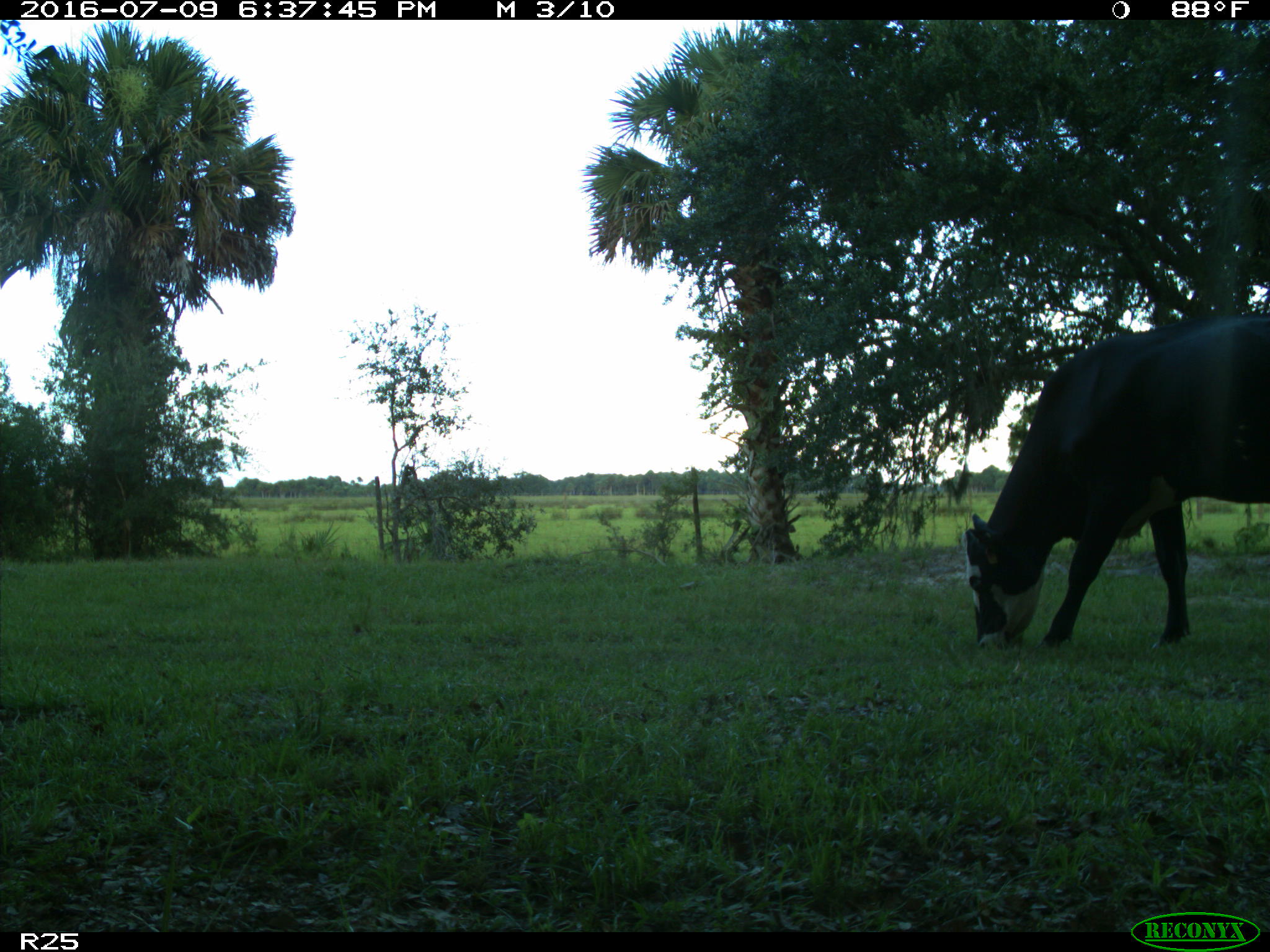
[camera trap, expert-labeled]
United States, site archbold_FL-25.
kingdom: Animalia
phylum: Chordata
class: Mammalia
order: Artiodactyla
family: Bovidae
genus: Bos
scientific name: Bos taurus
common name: domestic cow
Bos taurus (domestic cow).